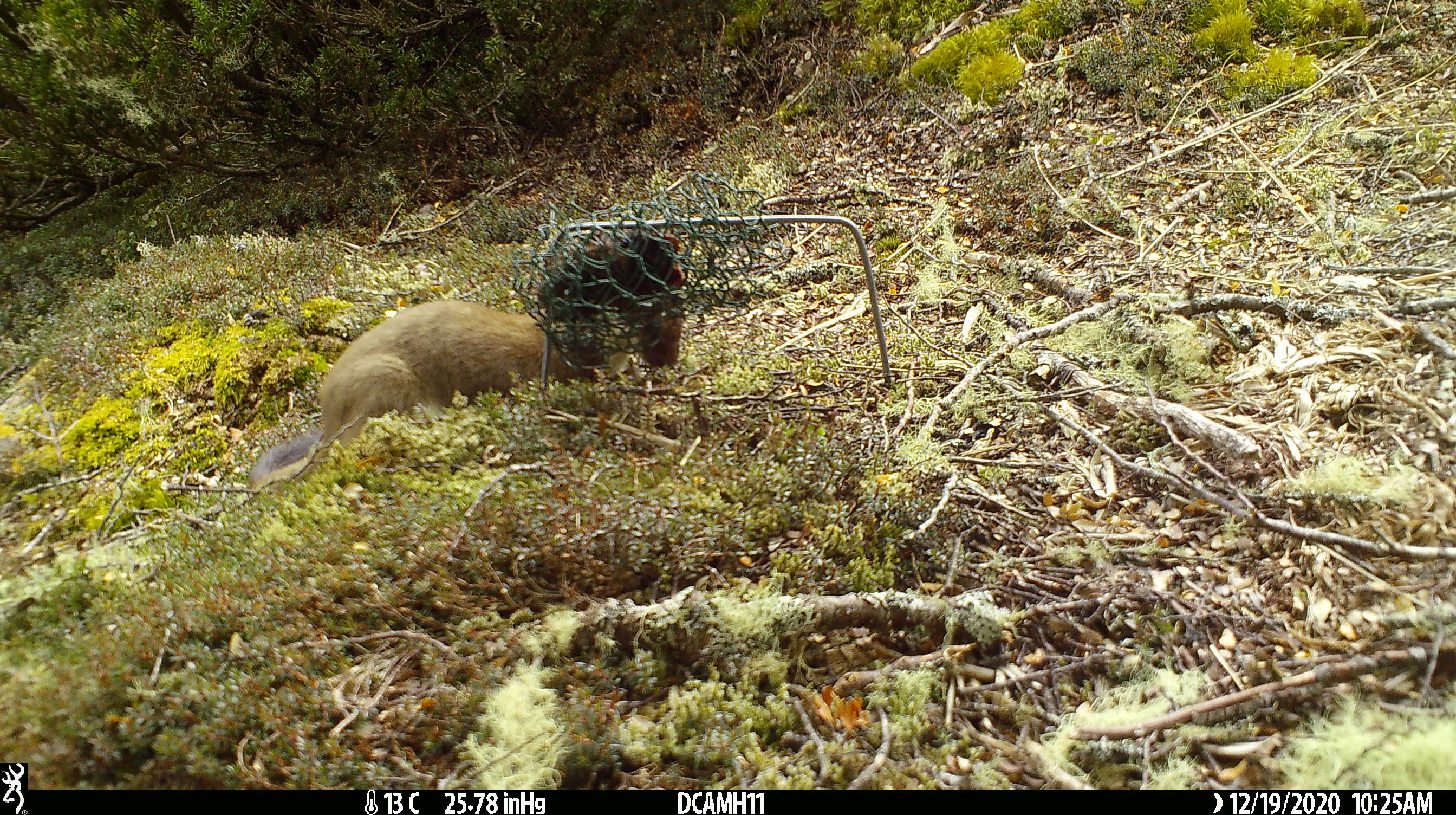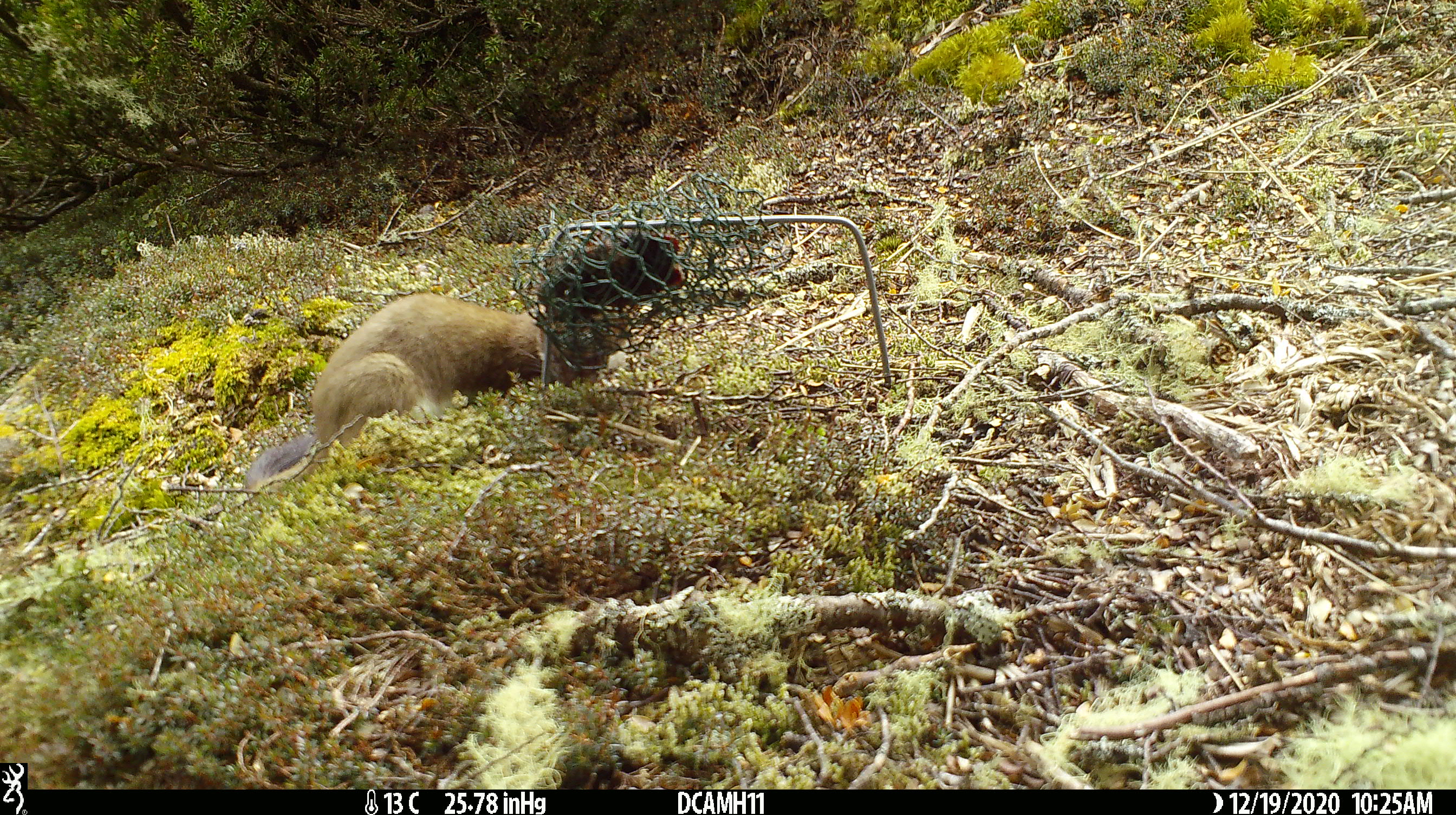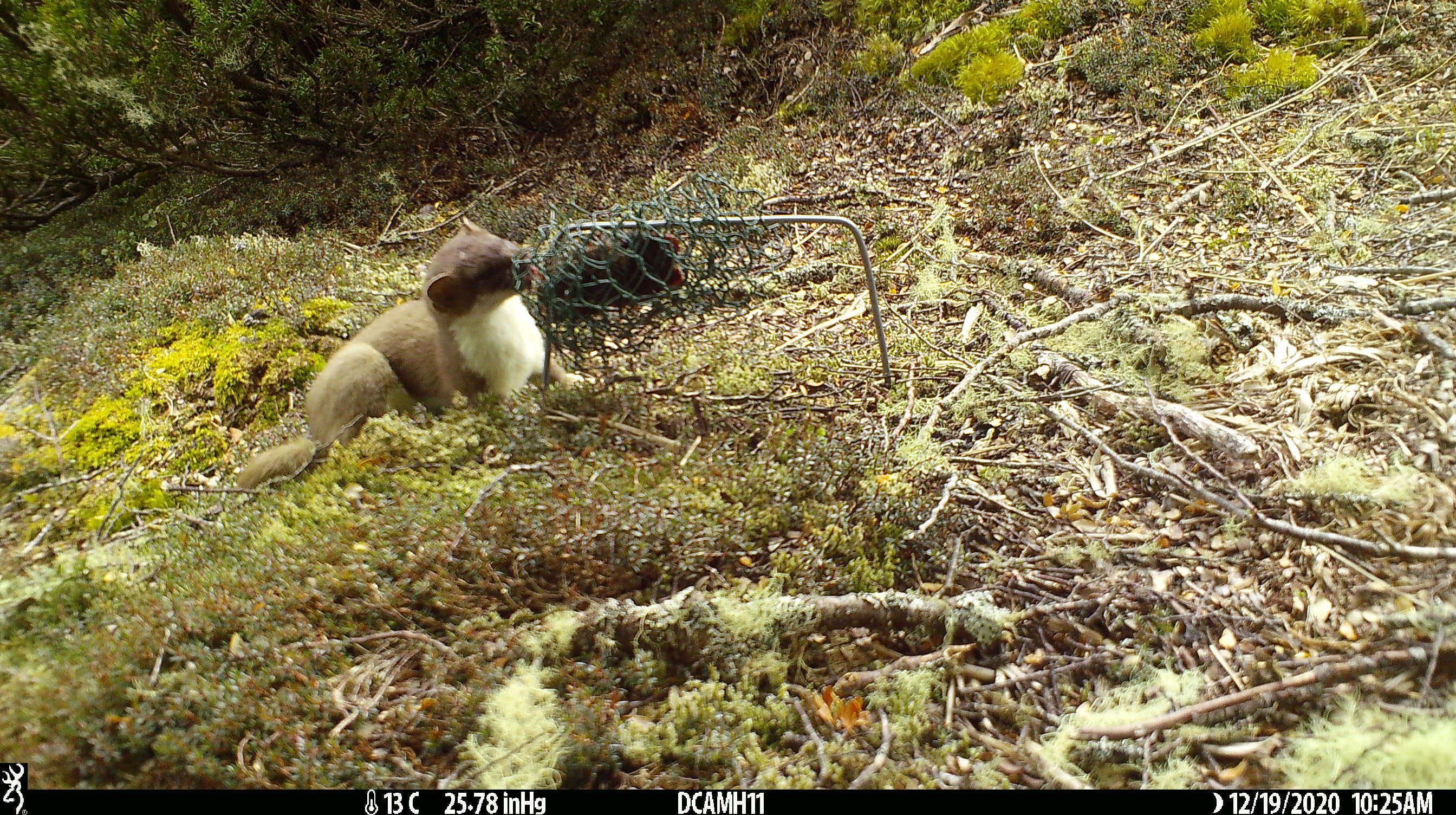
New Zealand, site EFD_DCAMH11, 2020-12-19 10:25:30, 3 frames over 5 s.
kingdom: Animalia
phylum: Chordata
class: Mammalia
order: Carnivora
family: Mustelidae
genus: Mustela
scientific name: Mustela erminea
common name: stoat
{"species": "stoat (Mustela erminea)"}